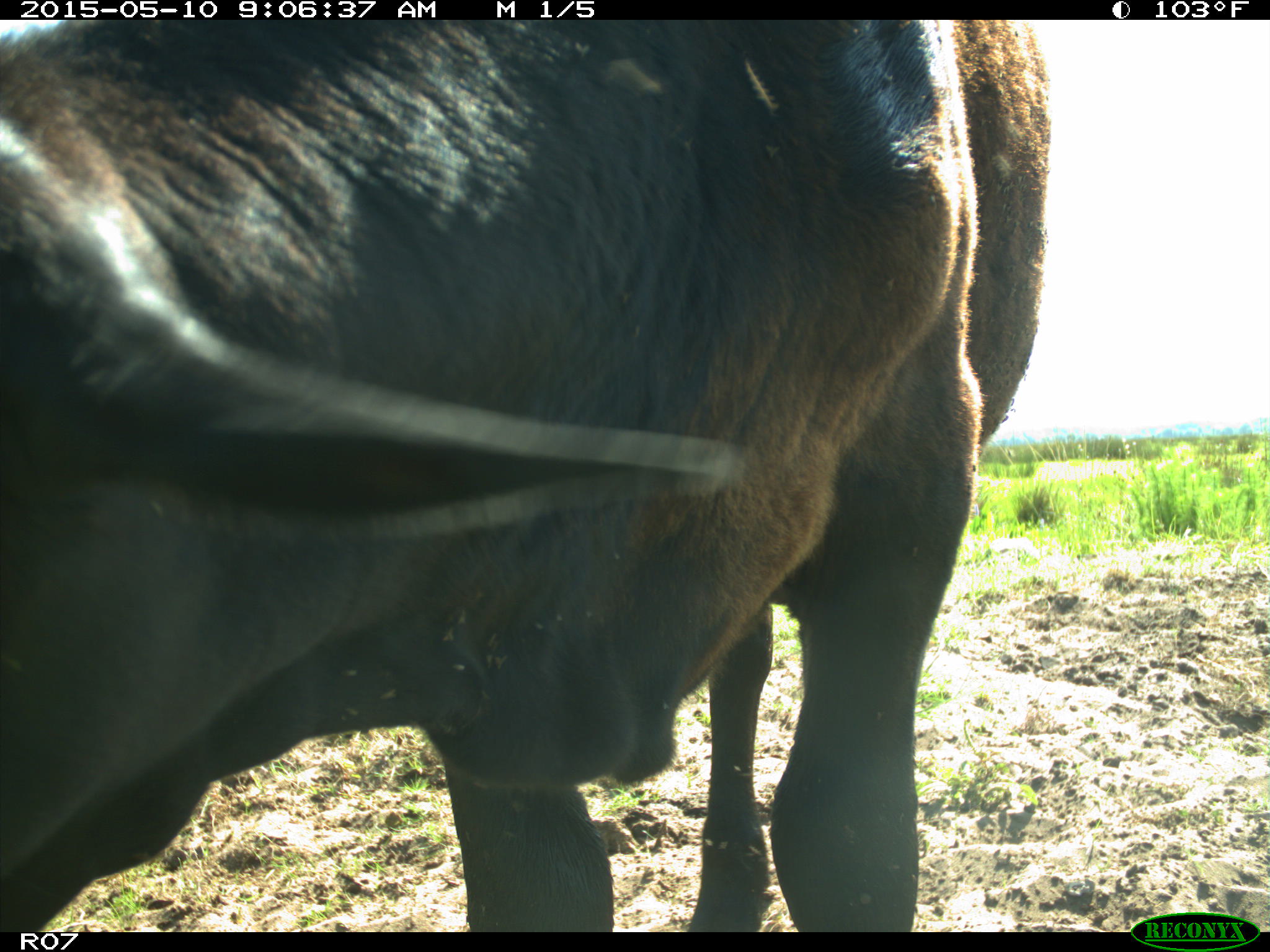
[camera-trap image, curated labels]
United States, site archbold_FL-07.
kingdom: Animalia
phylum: Chordata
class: Mammalia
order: Artiodactyla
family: Bovidae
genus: Bos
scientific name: Bos taurus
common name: domestic cow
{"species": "Bos taurus (domestic cow)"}